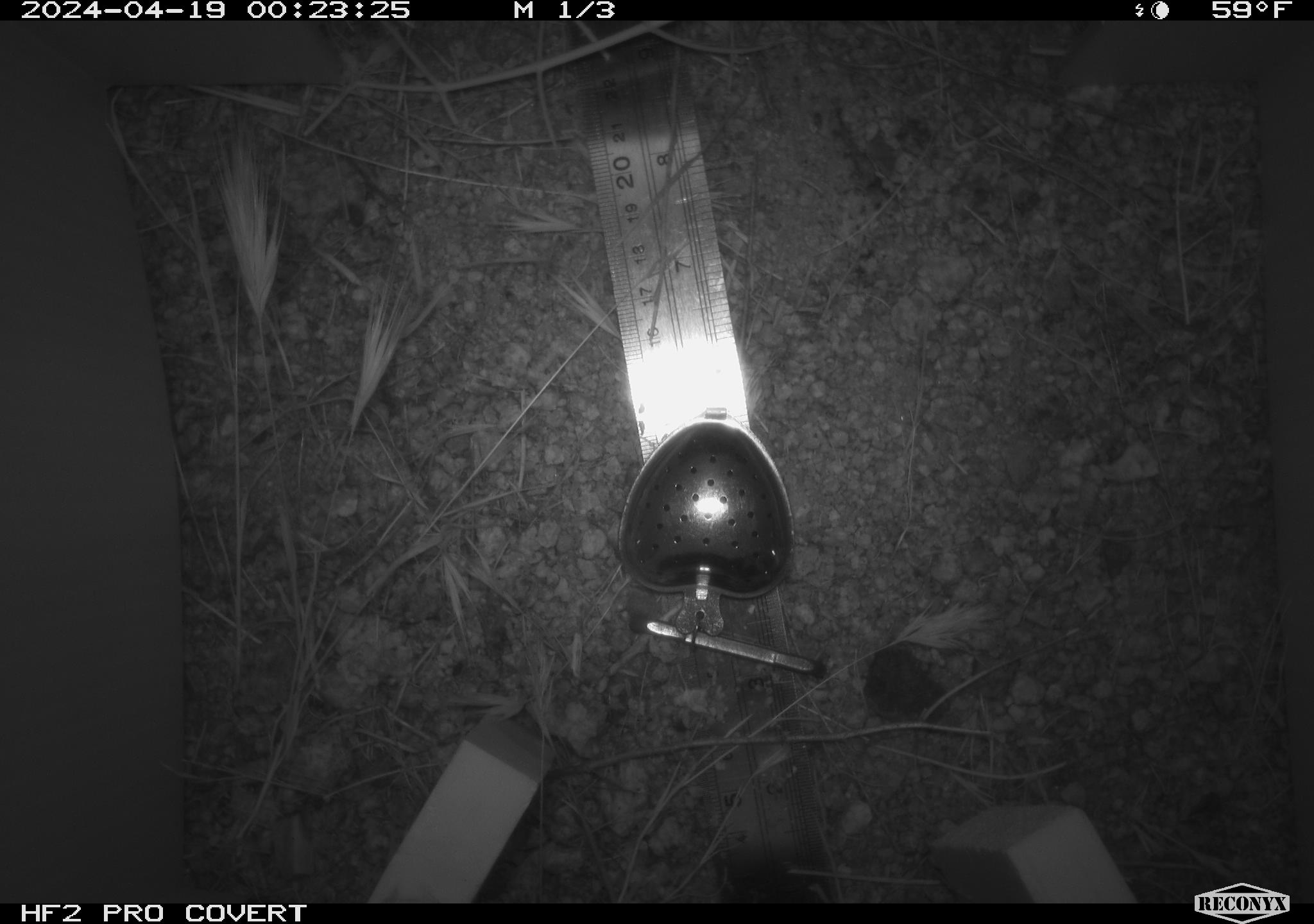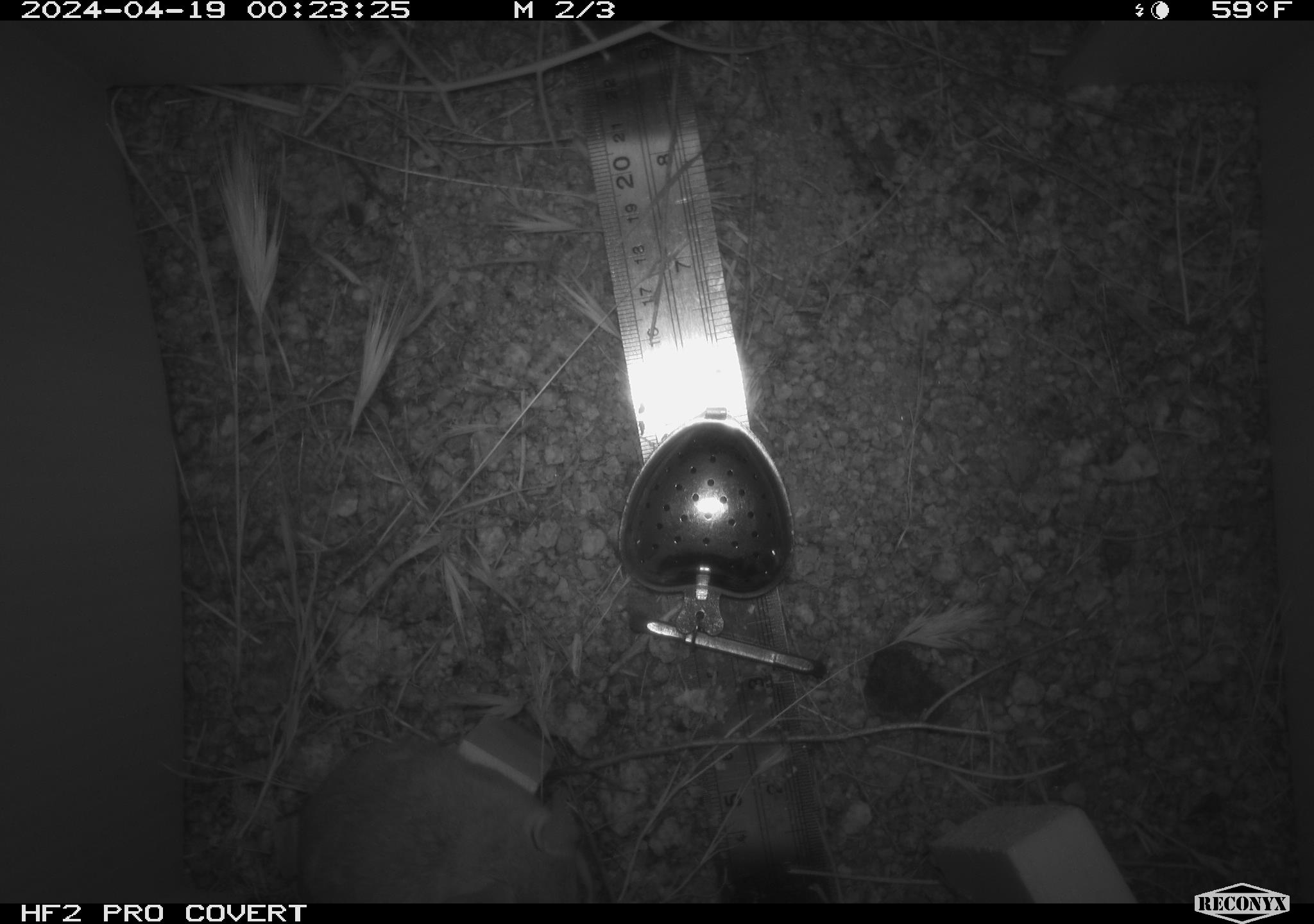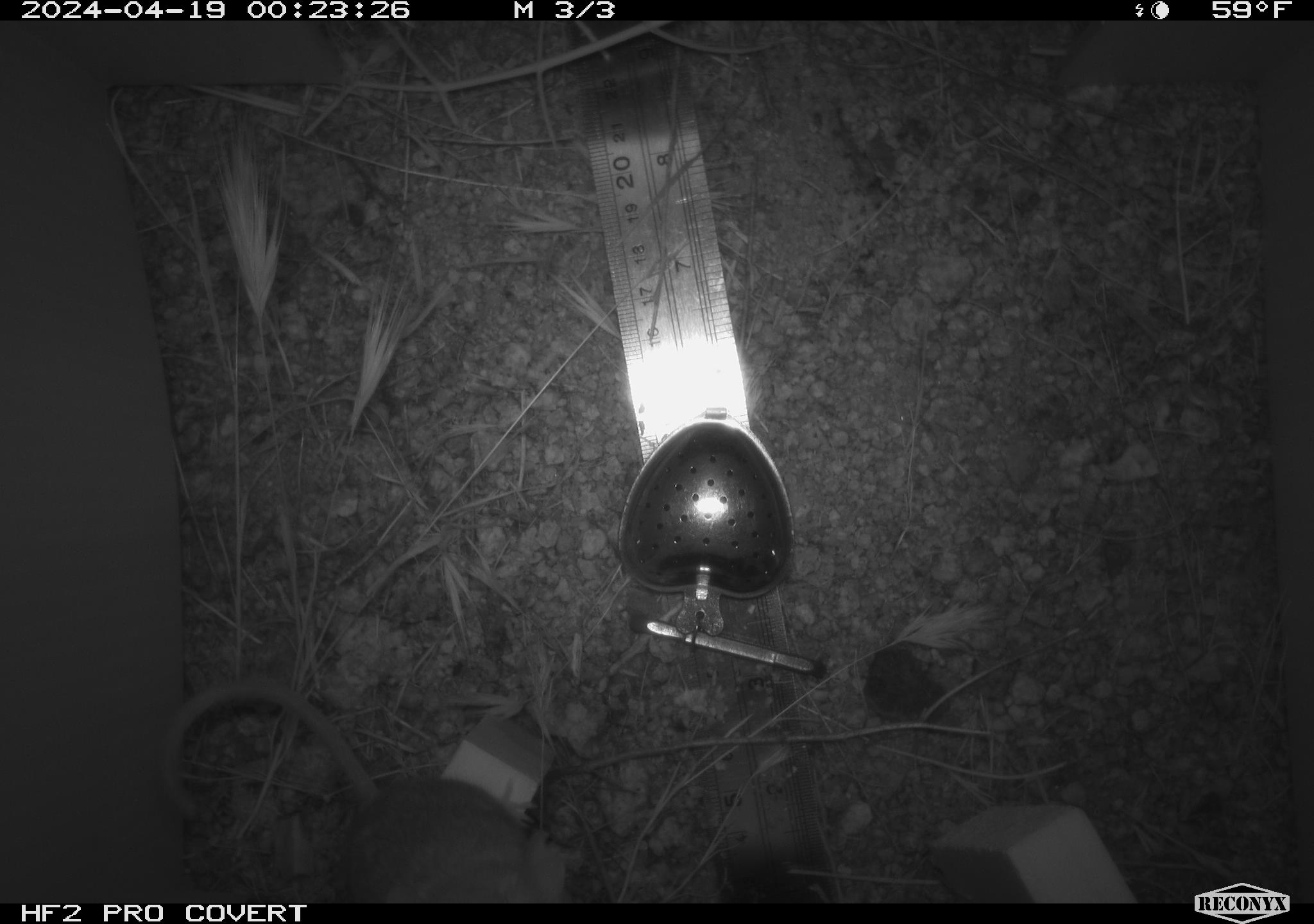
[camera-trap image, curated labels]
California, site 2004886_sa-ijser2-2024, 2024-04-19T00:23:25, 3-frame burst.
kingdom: Animalia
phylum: Chordata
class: Mammalia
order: Rodentia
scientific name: Rodentia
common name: mouse species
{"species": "mouse species (Rodentia)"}